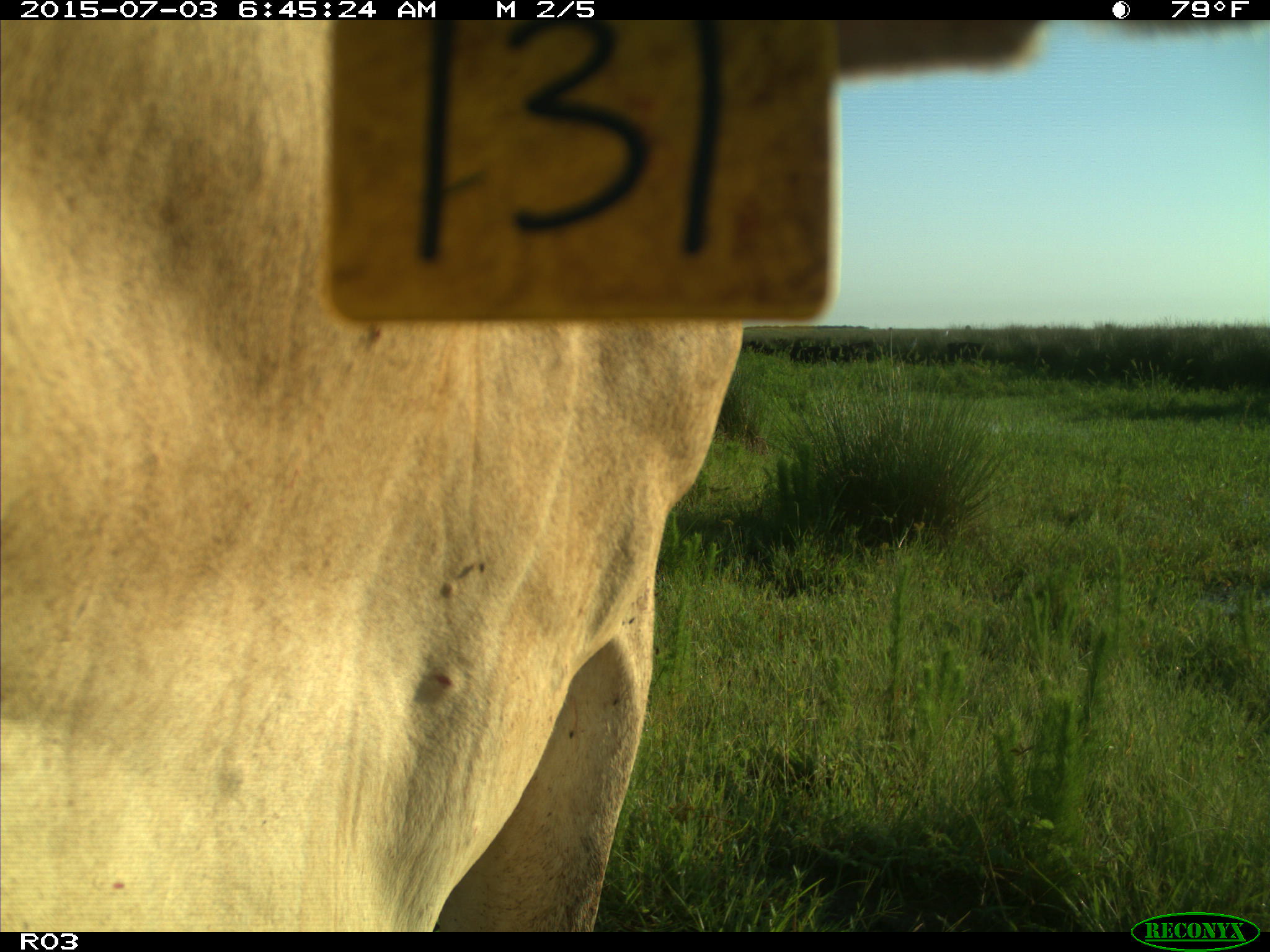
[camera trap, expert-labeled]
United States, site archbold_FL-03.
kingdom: Animalia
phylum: Chordata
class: Mammalia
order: Artiodactyla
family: Bovidae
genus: Bos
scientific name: Bos taurus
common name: domestic cow